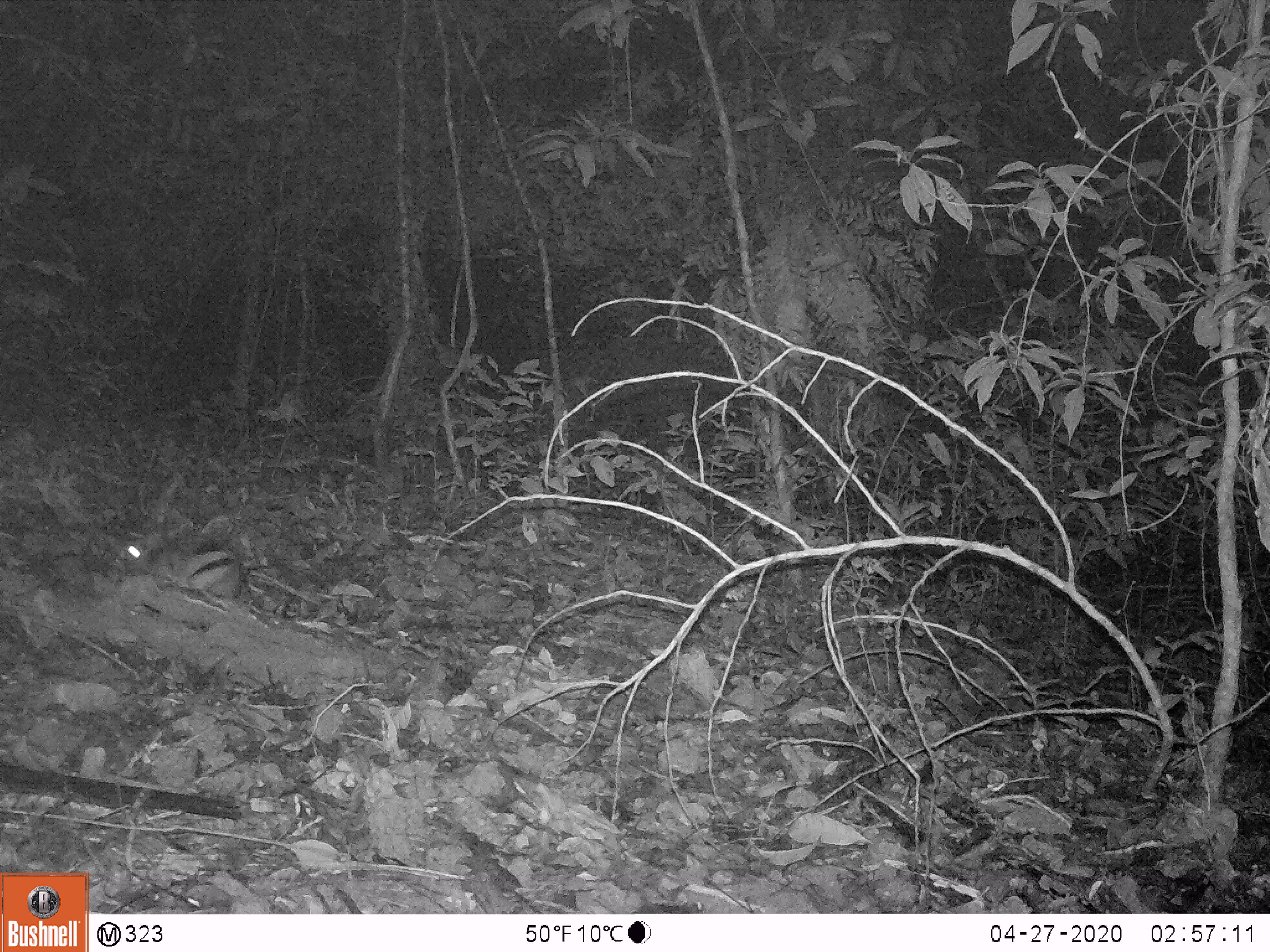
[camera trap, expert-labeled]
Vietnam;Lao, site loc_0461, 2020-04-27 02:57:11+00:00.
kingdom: Animalia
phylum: Chordata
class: Mammalia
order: Lagomorpha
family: Leporidae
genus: Nesolagus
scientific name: Nesolagus timminsi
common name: annamite striped rabbit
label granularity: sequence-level